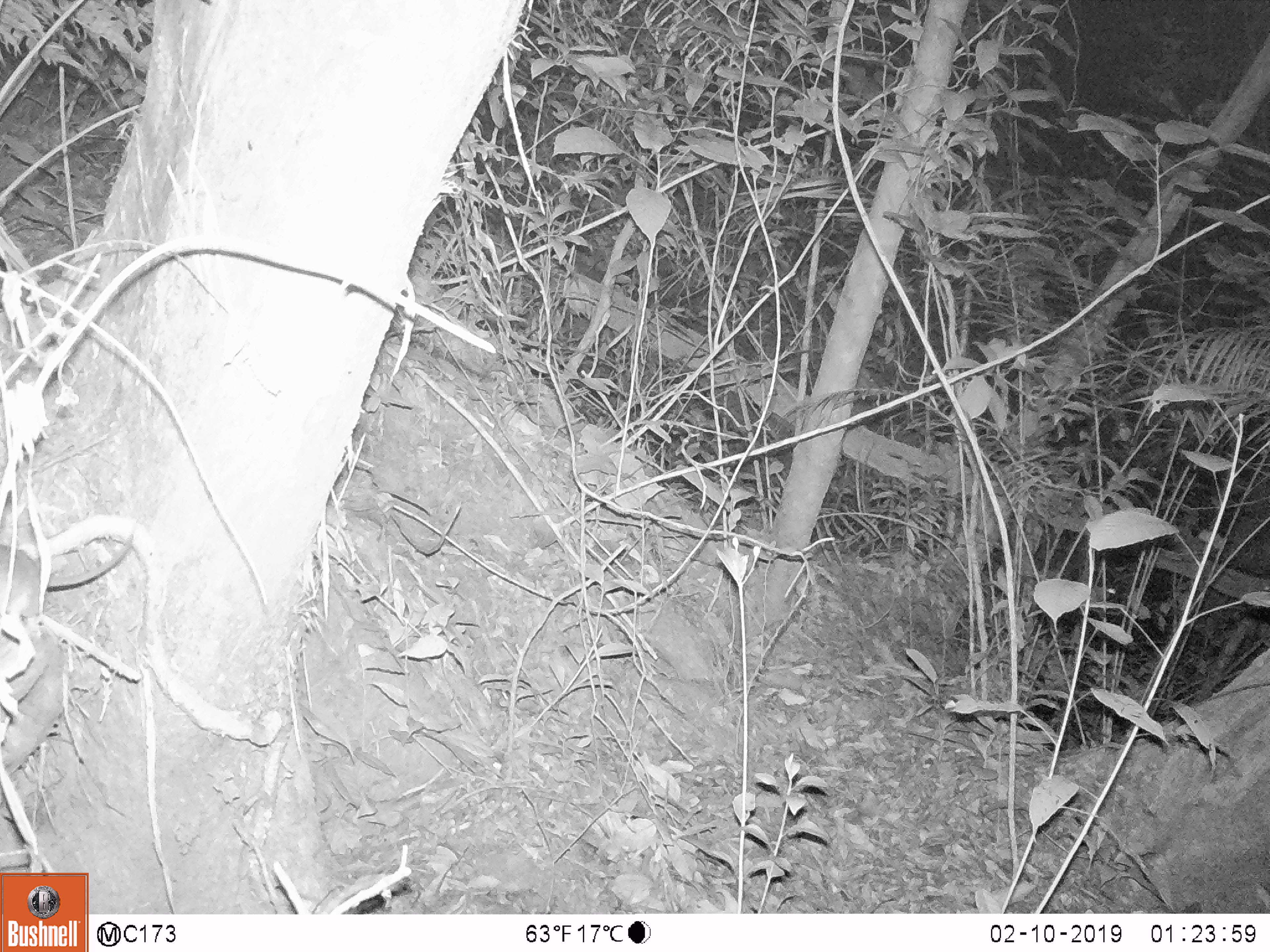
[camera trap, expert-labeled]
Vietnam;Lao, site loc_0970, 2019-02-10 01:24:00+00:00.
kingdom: Animalia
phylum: Chordata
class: Mammalia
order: Rodentia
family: Muridae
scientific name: Muridae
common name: old-world mice and rats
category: unidentified murid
Unidentified murid (old-world mice and rats) (Muridae). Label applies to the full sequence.